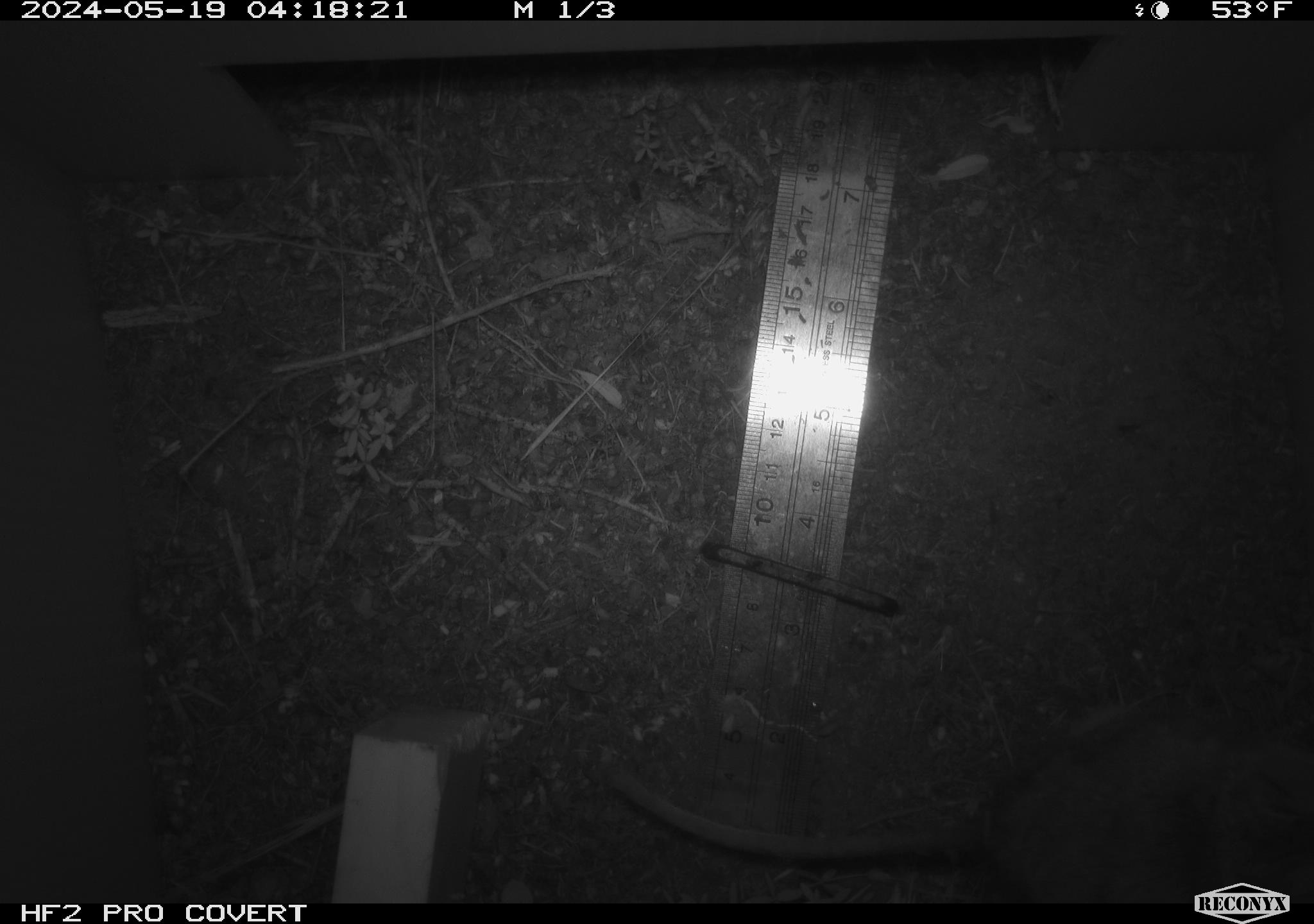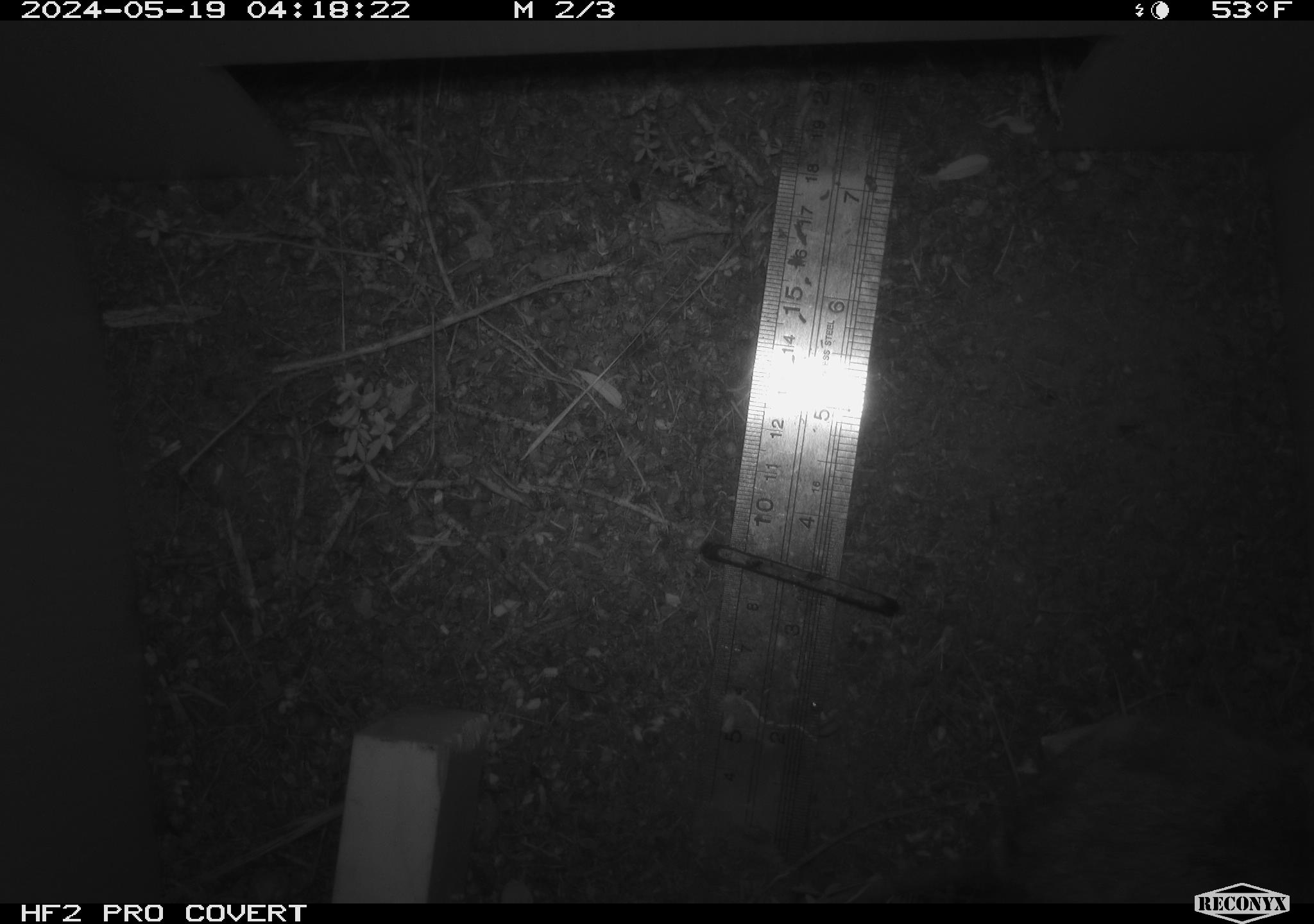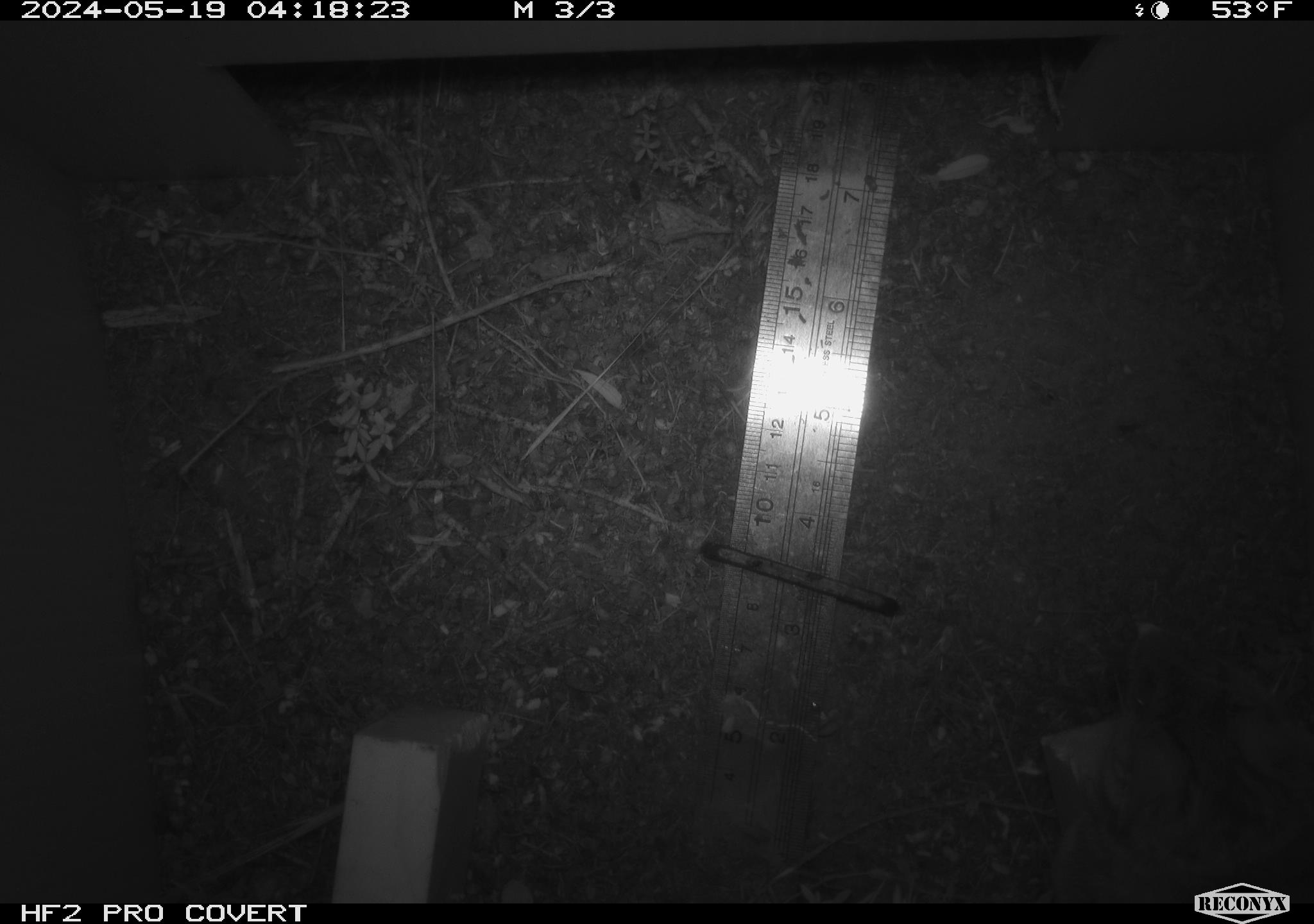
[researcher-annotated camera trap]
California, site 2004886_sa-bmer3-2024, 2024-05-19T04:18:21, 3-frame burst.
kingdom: Animalia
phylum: Chordata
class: Mammalia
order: Rodentia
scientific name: Rodentia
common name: mouse species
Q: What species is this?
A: Mouse species (Rodentia).